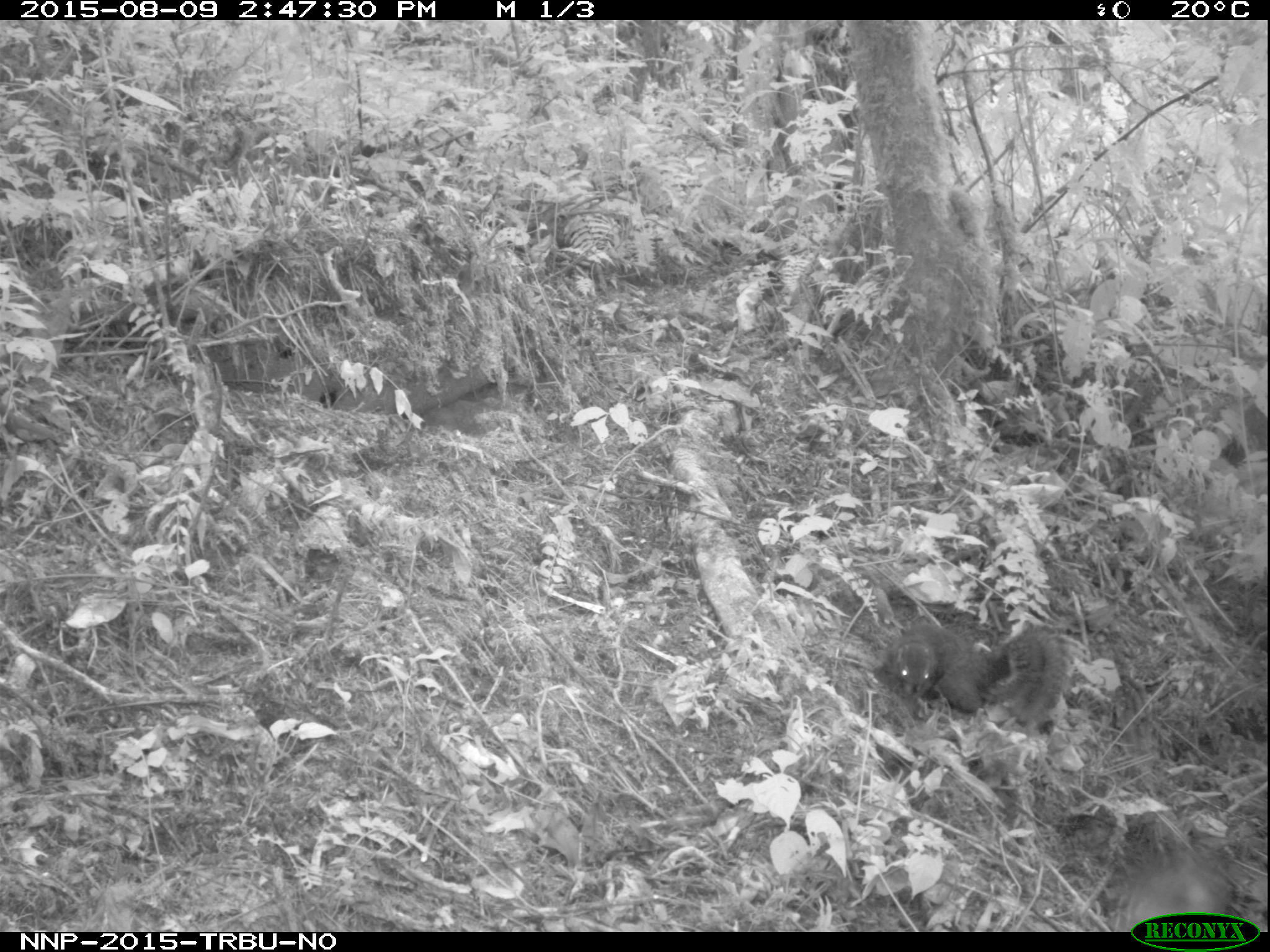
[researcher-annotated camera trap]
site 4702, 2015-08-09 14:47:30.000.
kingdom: Animalia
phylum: Chordata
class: Mammalia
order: Rodentia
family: Sciuridae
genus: Funisciurus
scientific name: Funisciurus carruthersi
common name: carruther's mountain squirrel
Funisciurus carruthersi (carruther's mountain squirrel), count 1.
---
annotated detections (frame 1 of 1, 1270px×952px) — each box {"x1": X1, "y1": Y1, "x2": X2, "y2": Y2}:
funisciurus carruthersi: {"x1": 874, "y1": 619, "x2": 1071, "y2": 732}